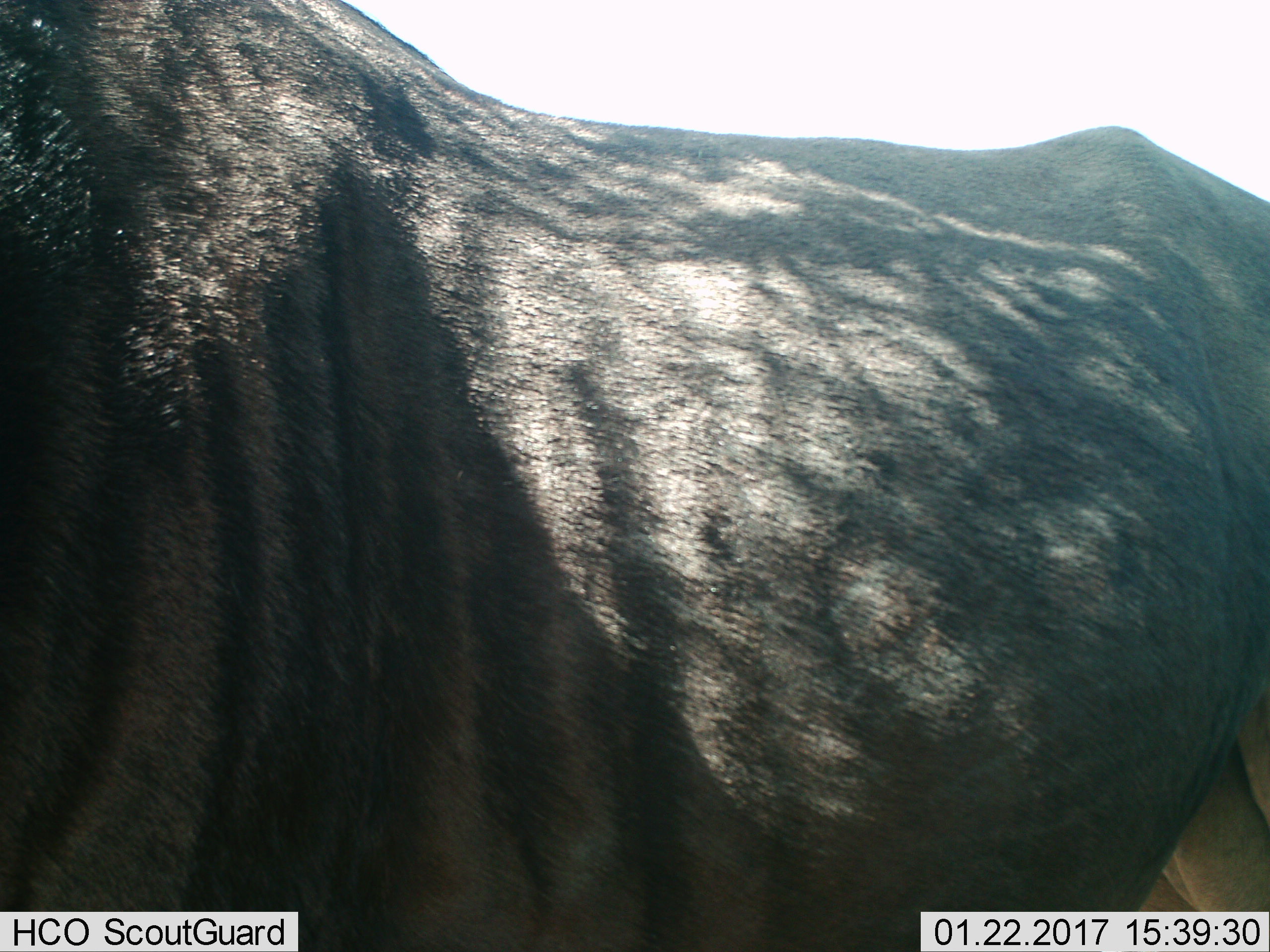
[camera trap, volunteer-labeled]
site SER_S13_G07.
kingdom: Animalia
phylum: Chordata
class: Mammalia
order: Artiodactyla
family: Bovidae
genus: Connochaetes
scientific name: Connochaetes taurinus taurinus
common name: blue wildebeest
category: wildebeestblue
Wildebeestblue (blue wildebeest) (Connochaetes taurinus taurinus), count 1. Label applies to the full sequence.